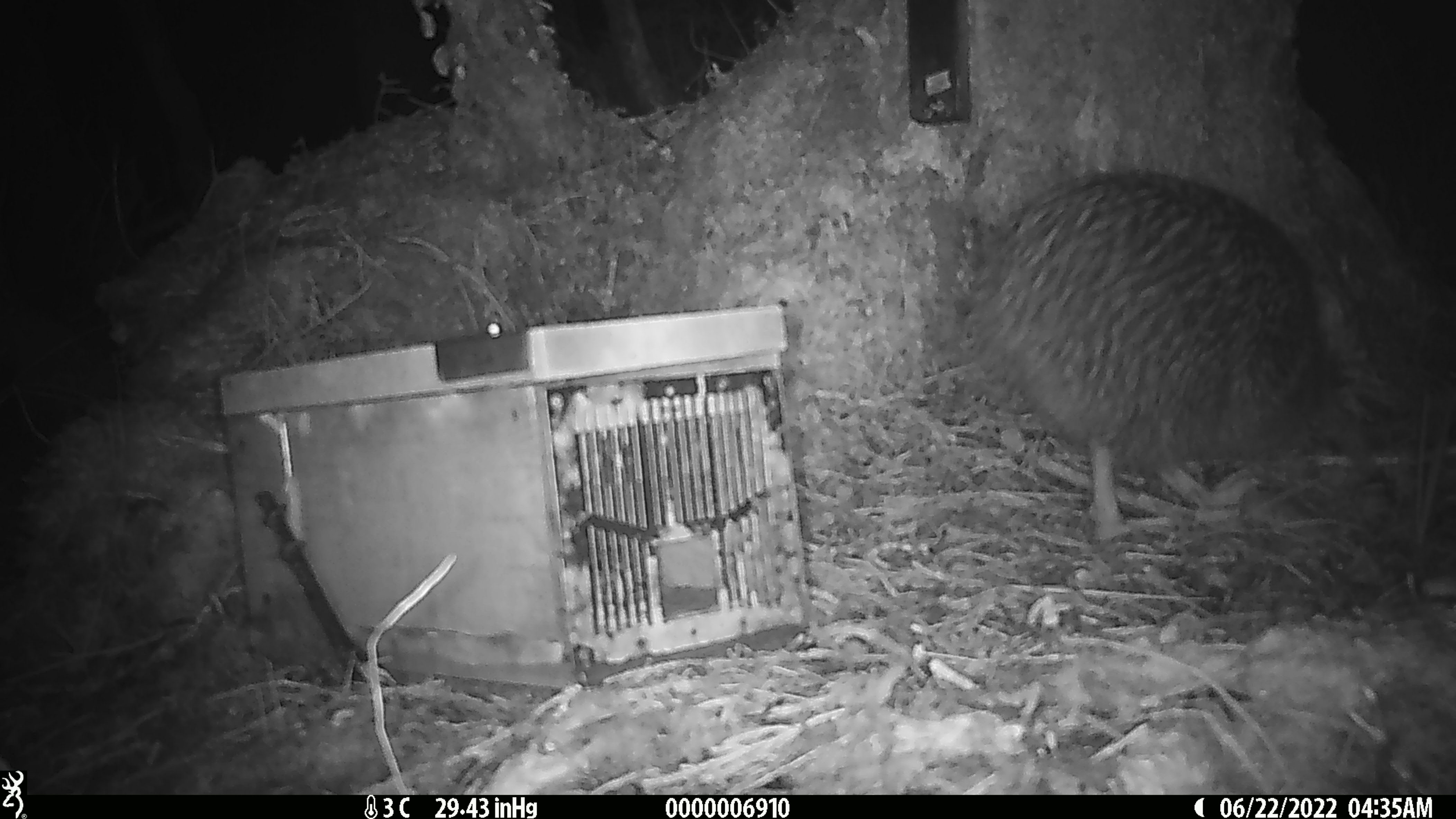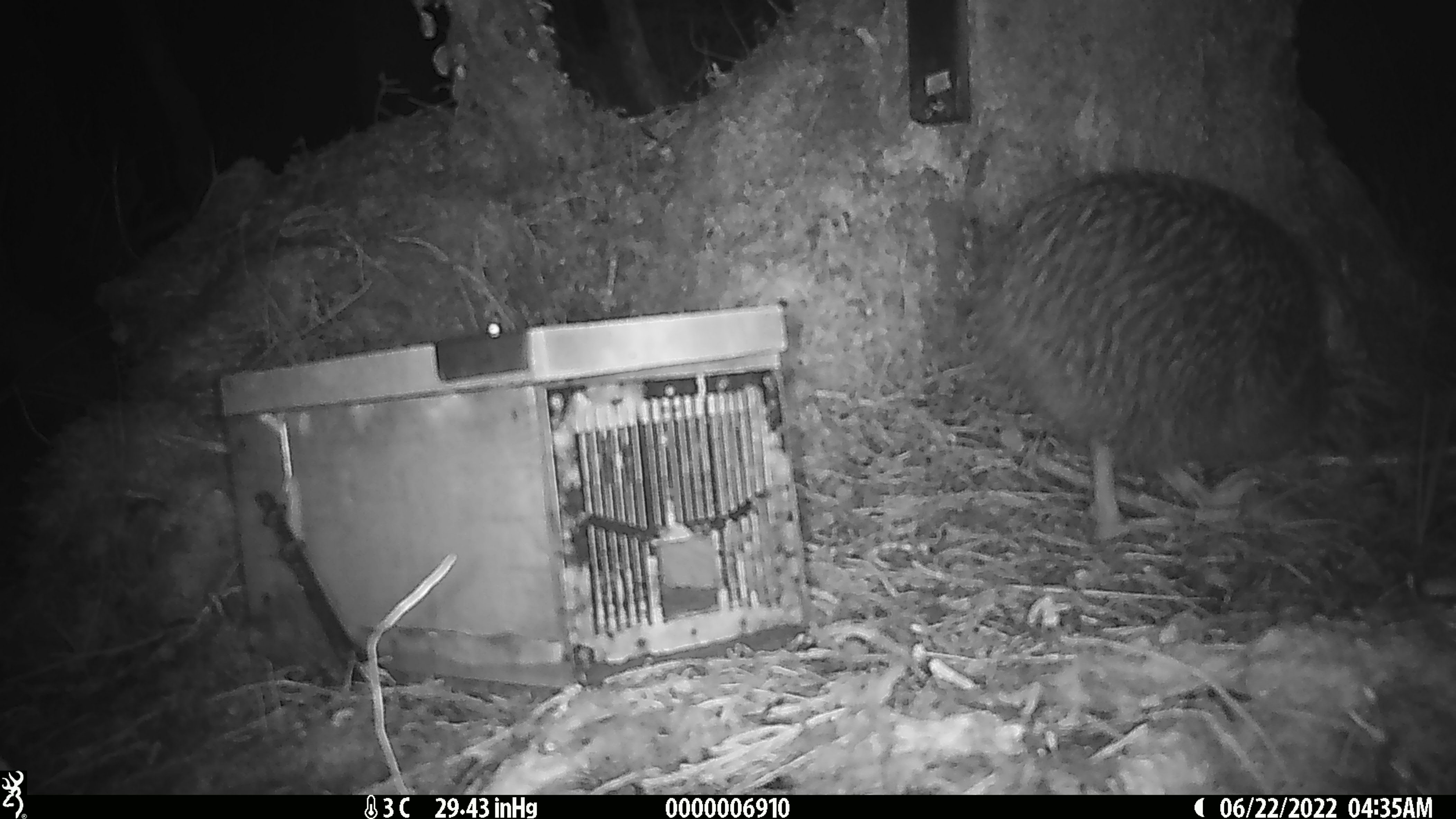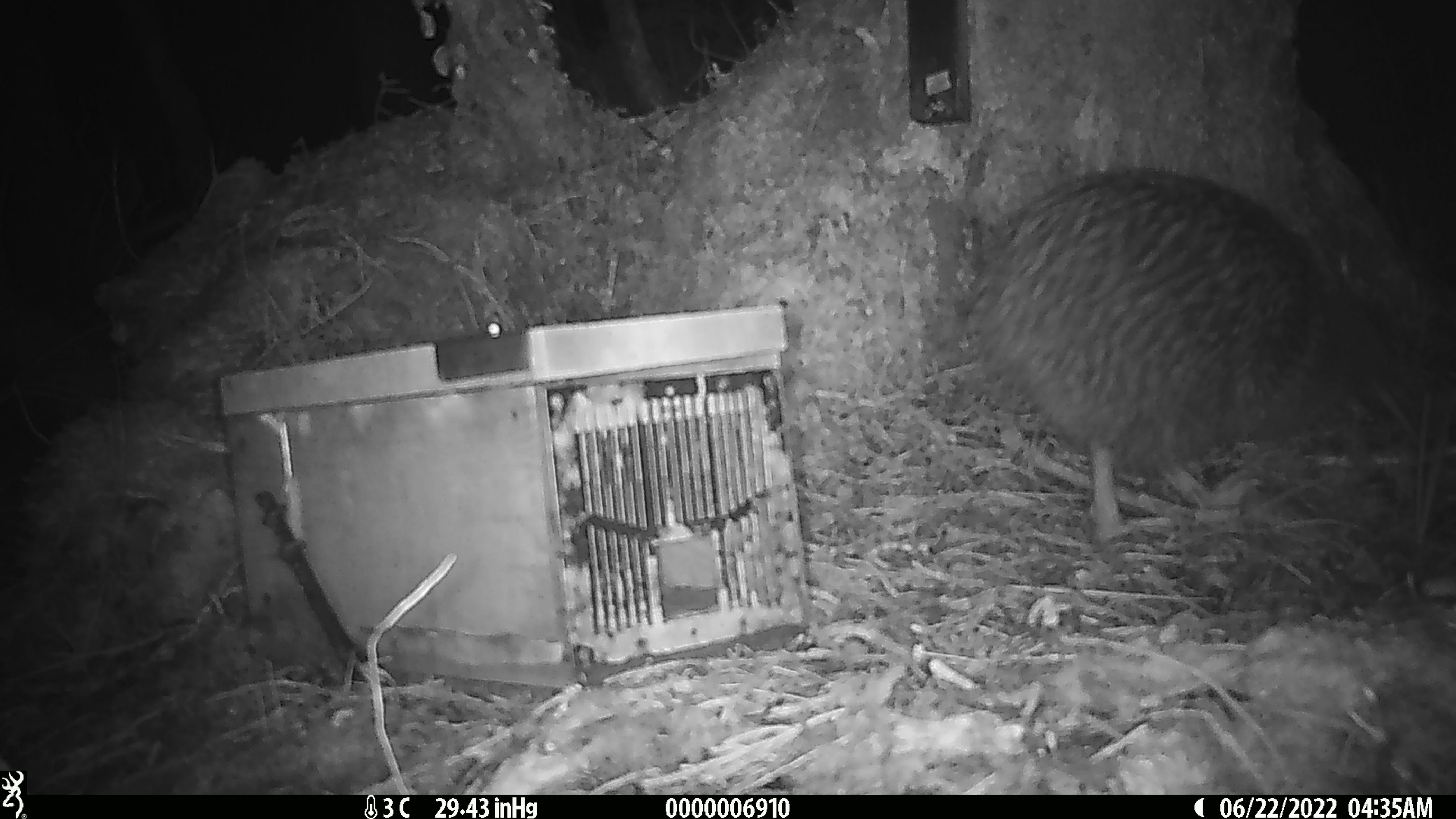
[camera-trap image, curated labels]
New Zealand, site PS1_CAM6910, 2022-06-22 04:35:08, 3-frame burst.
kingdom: Animalia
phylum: Chordata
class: Aves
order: Apterygiformes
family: Apterygidae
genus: Apteryx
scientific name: Apteryx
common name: kiwi